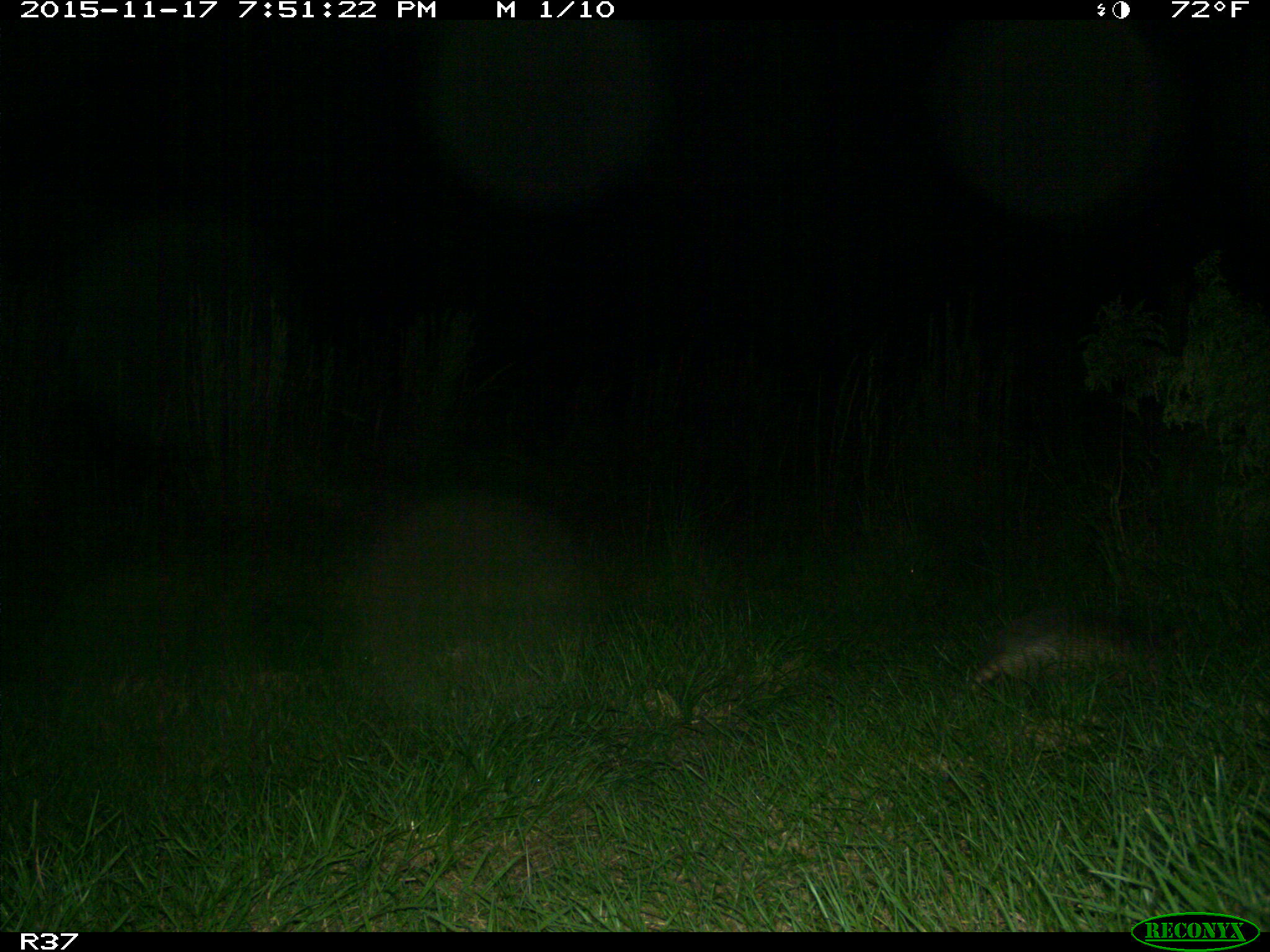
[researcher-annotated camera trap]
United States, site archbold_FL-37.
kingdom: Animalia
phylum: Chordata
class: Mammalia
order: Cingulata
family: Dasypodidae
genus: Dasypus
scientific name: Dasypus novemcinctus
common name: nine-banded armadillo